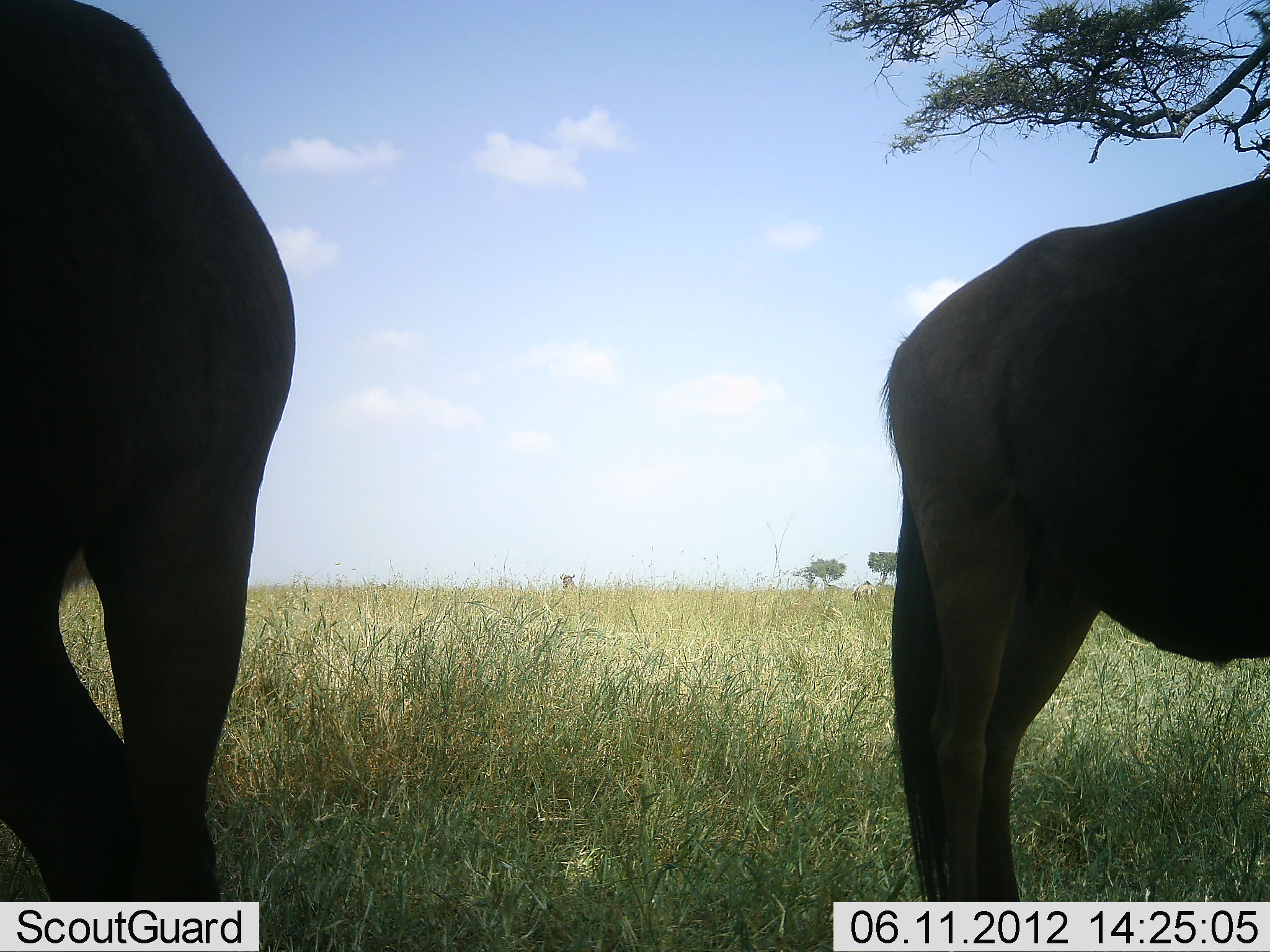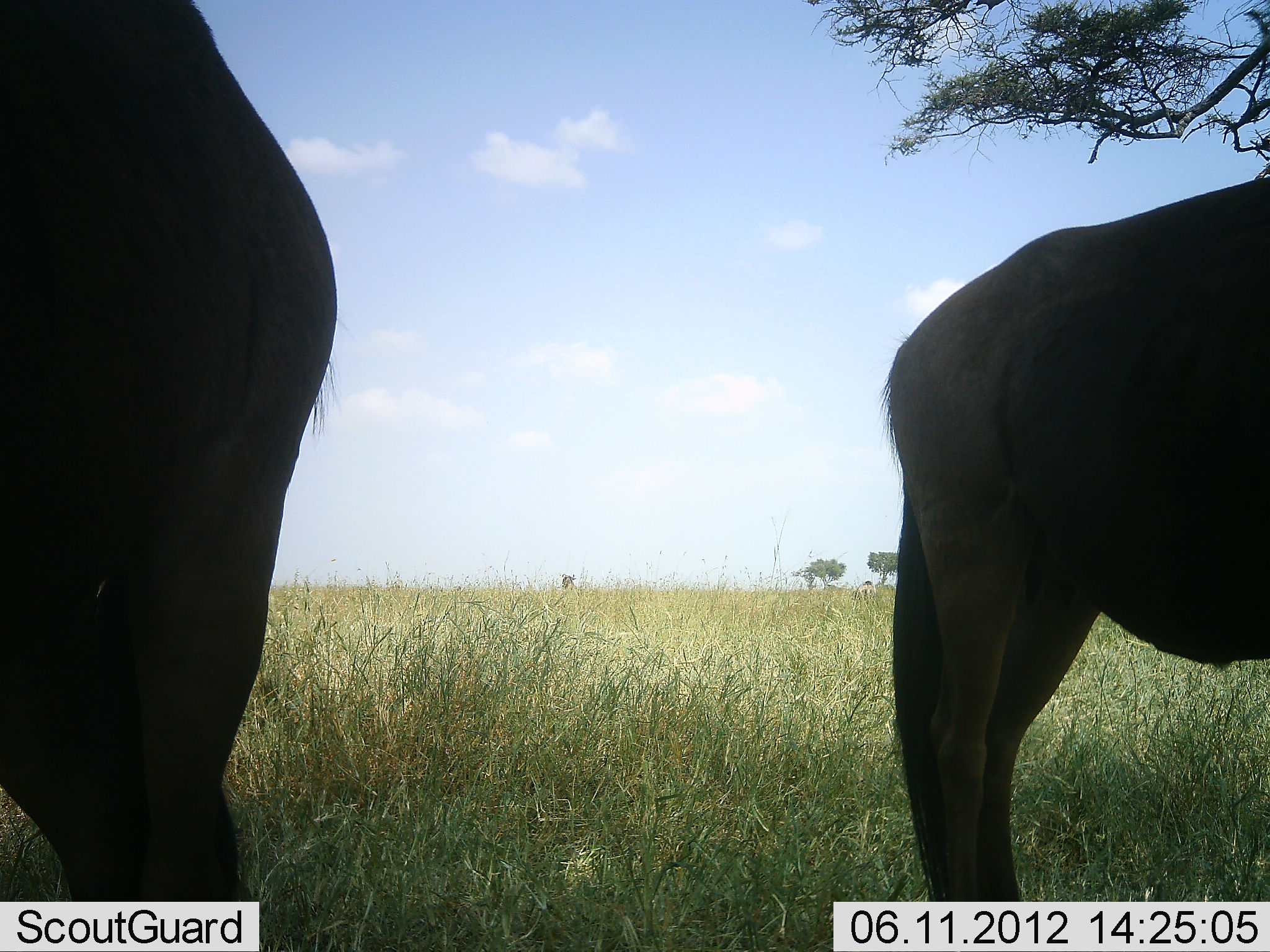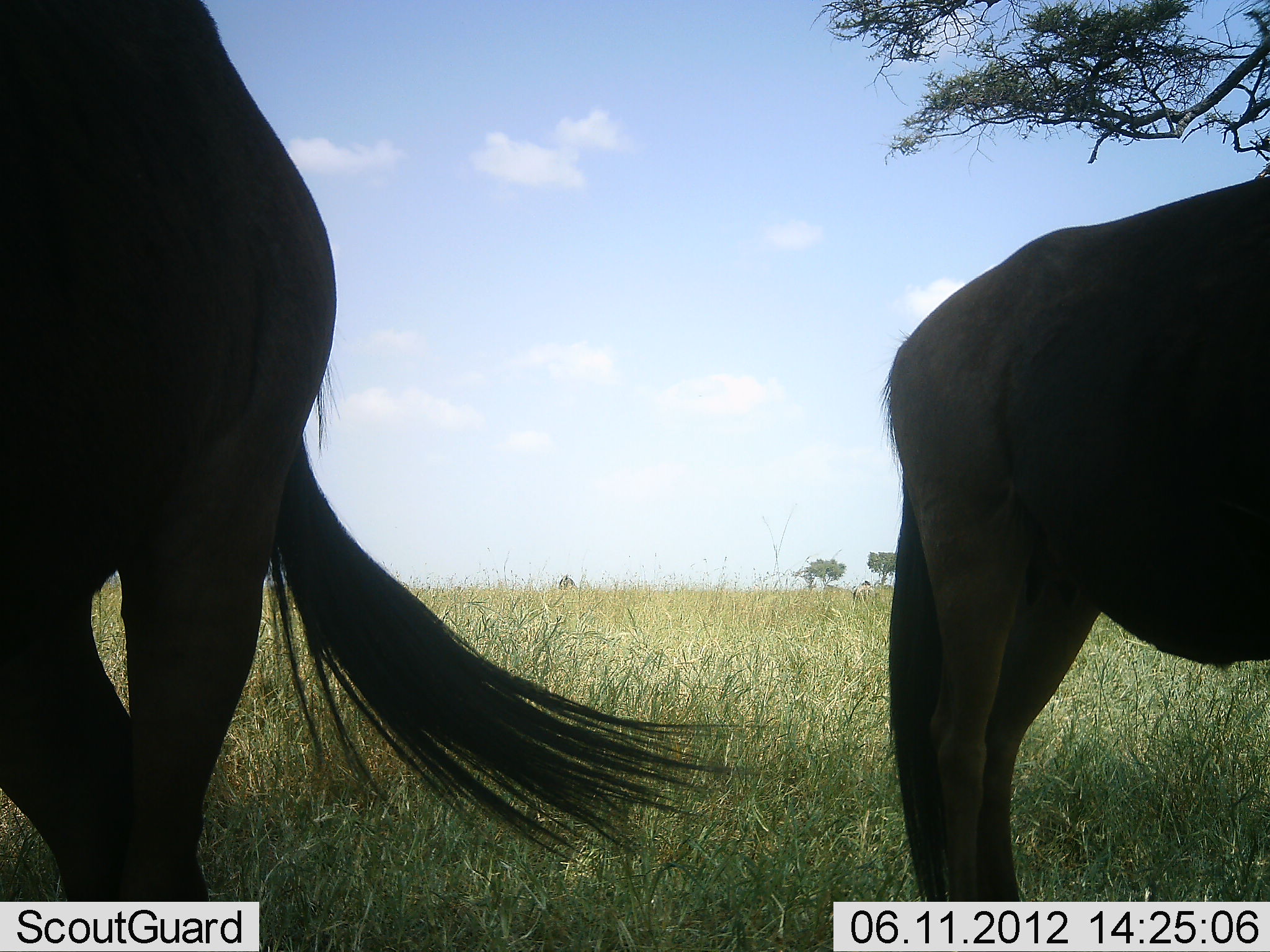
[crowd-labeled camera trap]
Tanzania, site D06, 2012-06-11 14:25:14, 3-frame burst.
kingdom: Animalia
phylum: Chordata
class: Mammalia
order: Artiodactyla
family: Bovidae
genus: Connochaetes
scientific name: Connochaetes taurinus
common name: blue wildebeest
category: wildebeest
Wildebeest (blue wildebeest) (Connochaetes taurinus), count 2. Behavior (volunteer vote fractions): standing 100%, resting 0%, moving 10%, interacting 0%. Young present (vote fraction): 0%. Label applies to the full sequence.